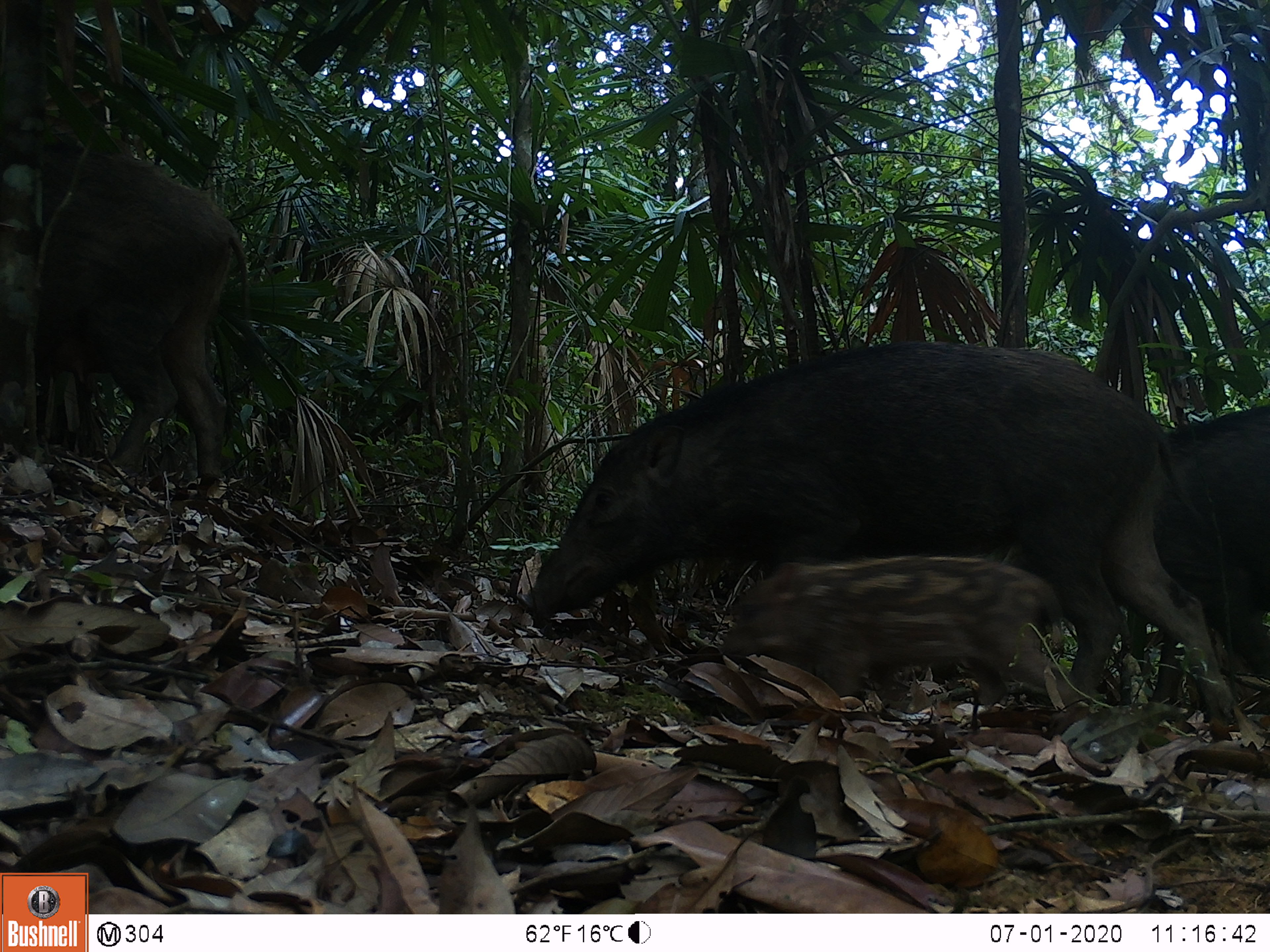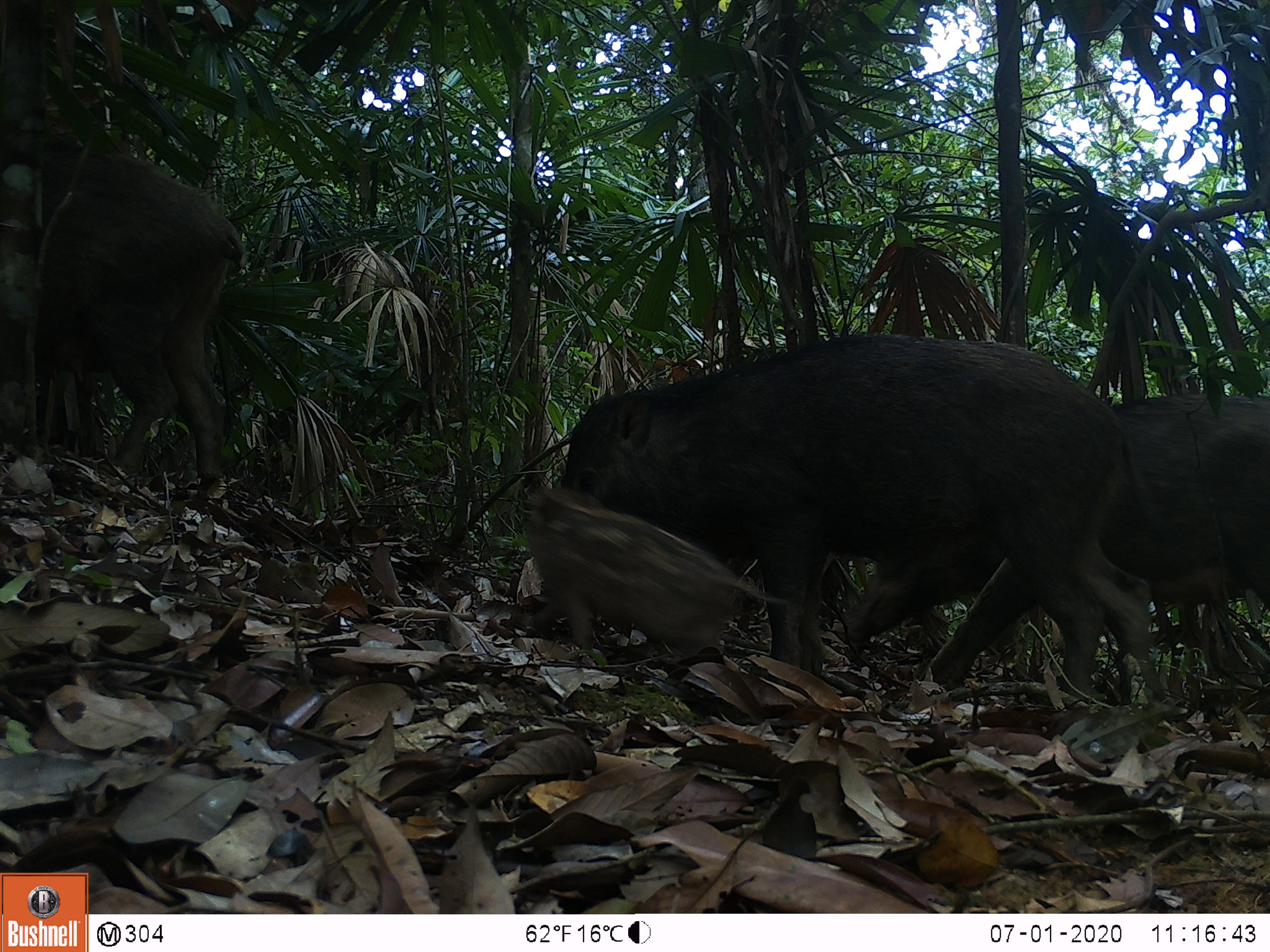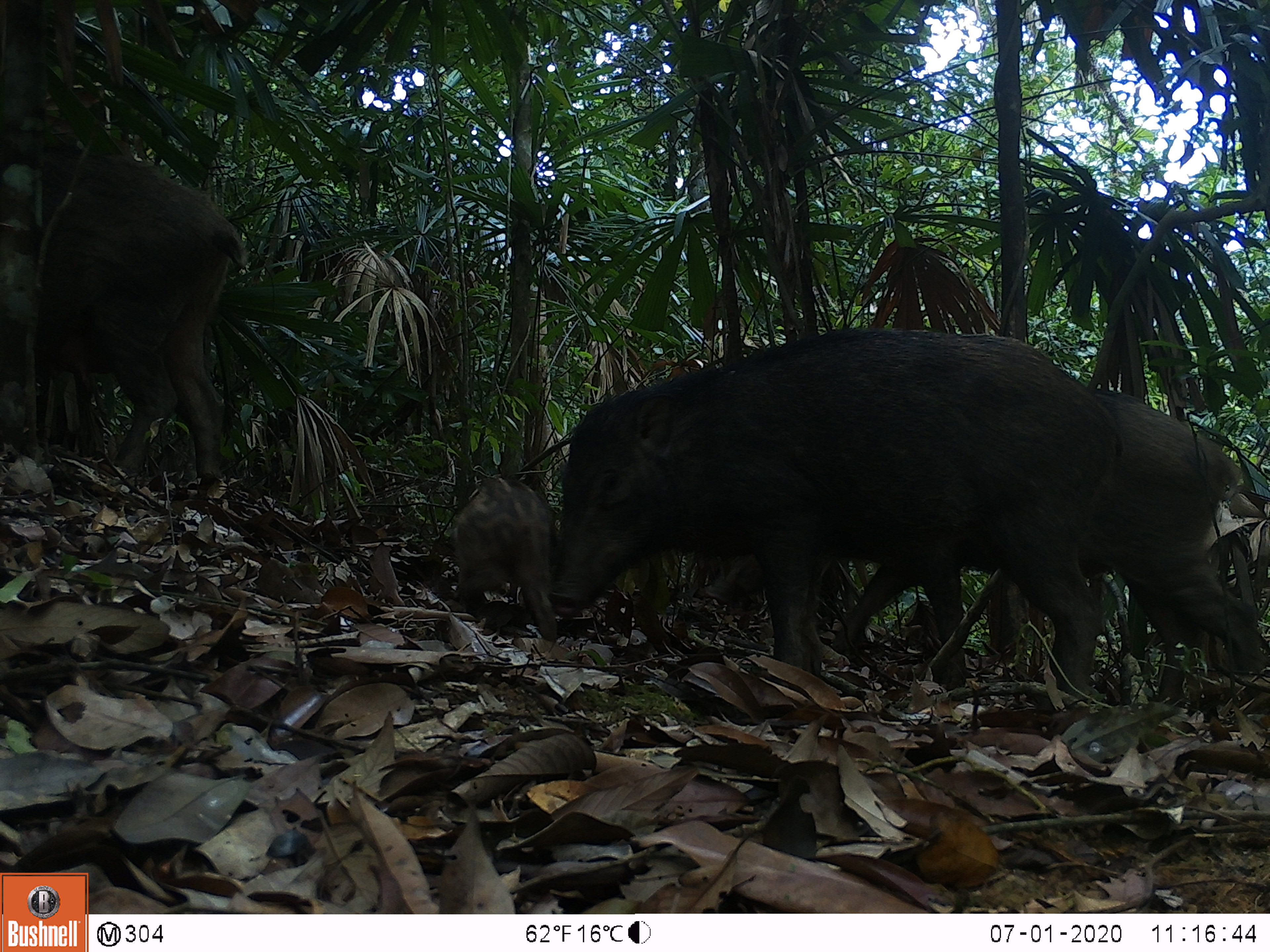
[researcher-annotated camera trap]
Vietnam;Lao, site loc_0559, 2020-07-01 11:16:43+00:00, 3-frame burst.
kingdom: Animalia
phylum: Chordata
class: Mammalia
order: Artiodactyla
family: Suidae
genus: Sus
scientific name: Sus scrofa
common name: eurasian wild pig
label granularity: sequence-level